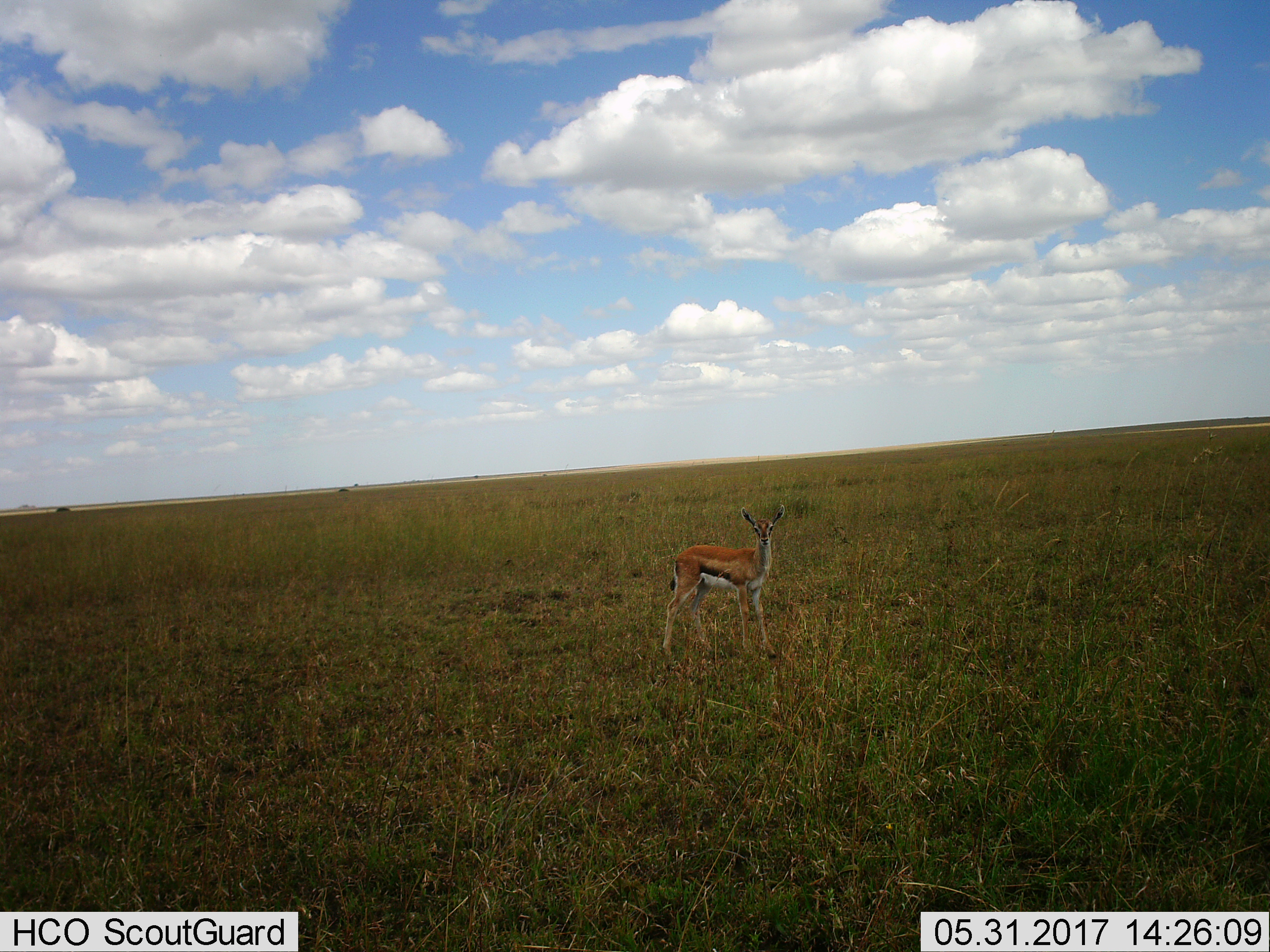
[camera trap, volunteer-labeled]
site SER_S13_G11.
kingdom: Animalia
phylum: Chordata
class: Mammalia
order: Artiodactyla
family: Bovidae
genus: Eudorcas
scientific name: Eudorcas thomsonii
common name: thomson's gazelle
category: gazellethomsons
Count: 1.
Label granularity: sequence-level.